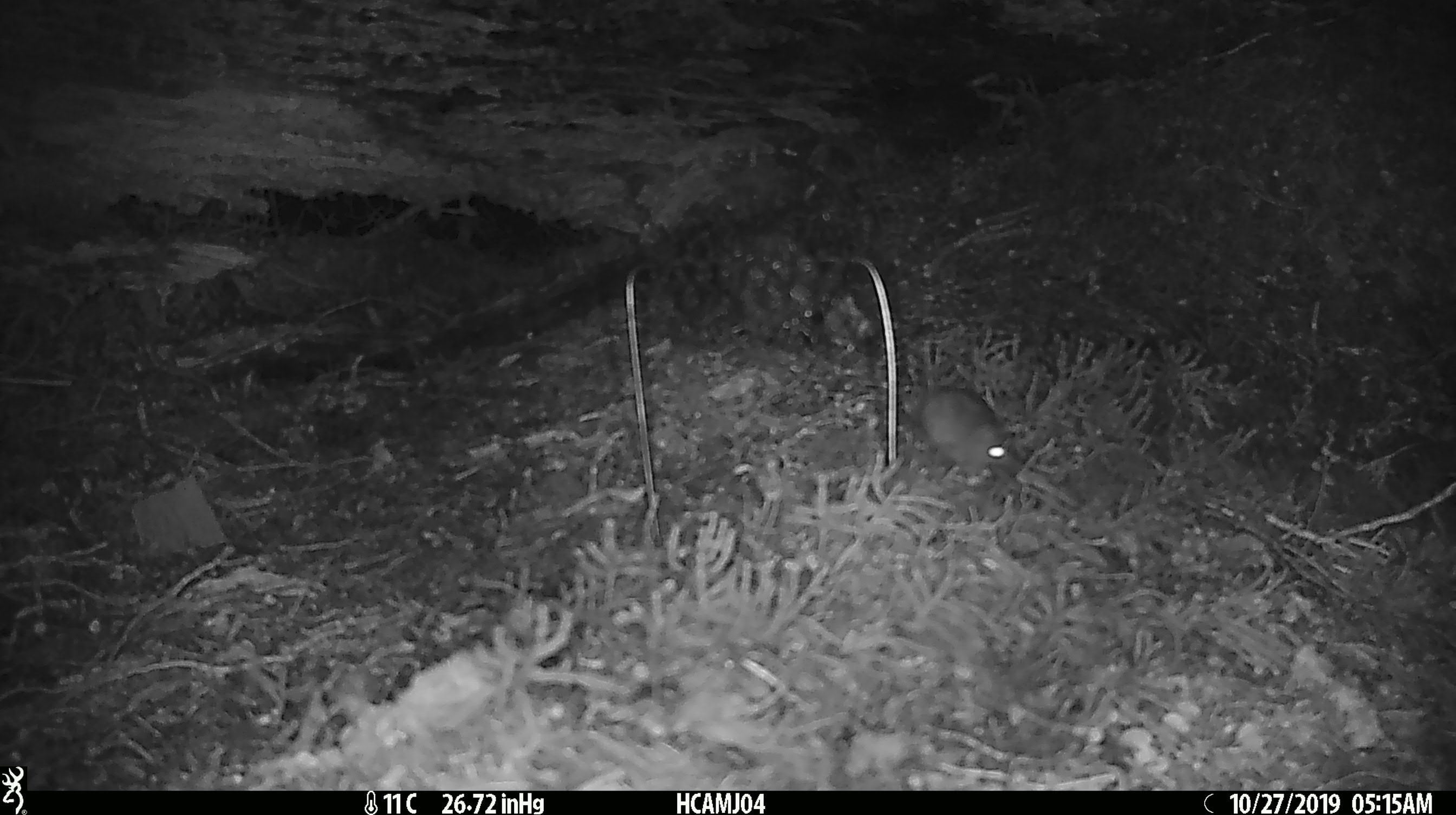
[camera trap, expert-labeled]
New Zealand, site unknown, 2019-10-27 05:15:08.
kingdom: Animalia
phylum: Chordata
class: Mammalia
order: Rodentia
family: Muridae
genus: Mus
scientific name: Mus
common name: mouse